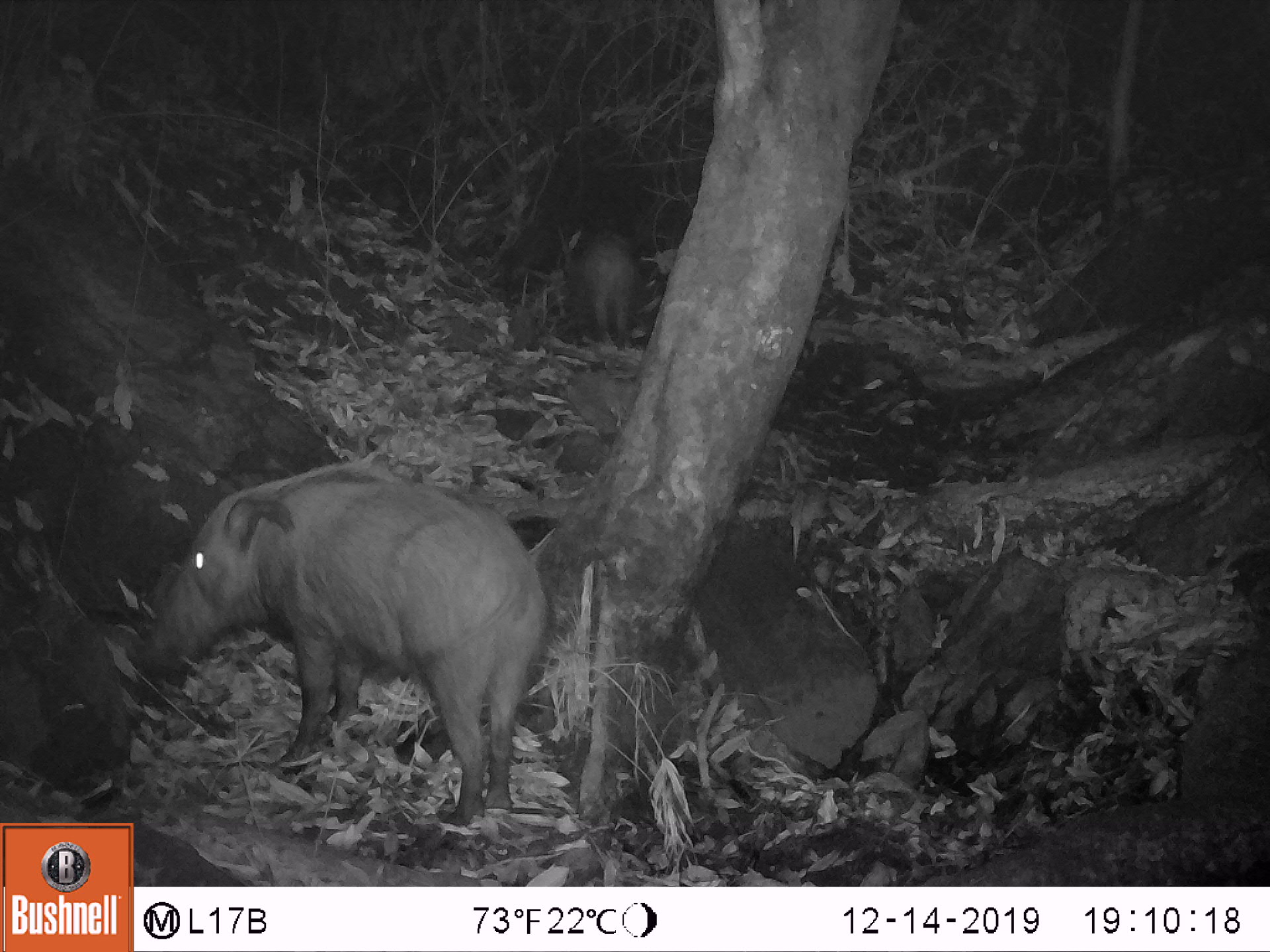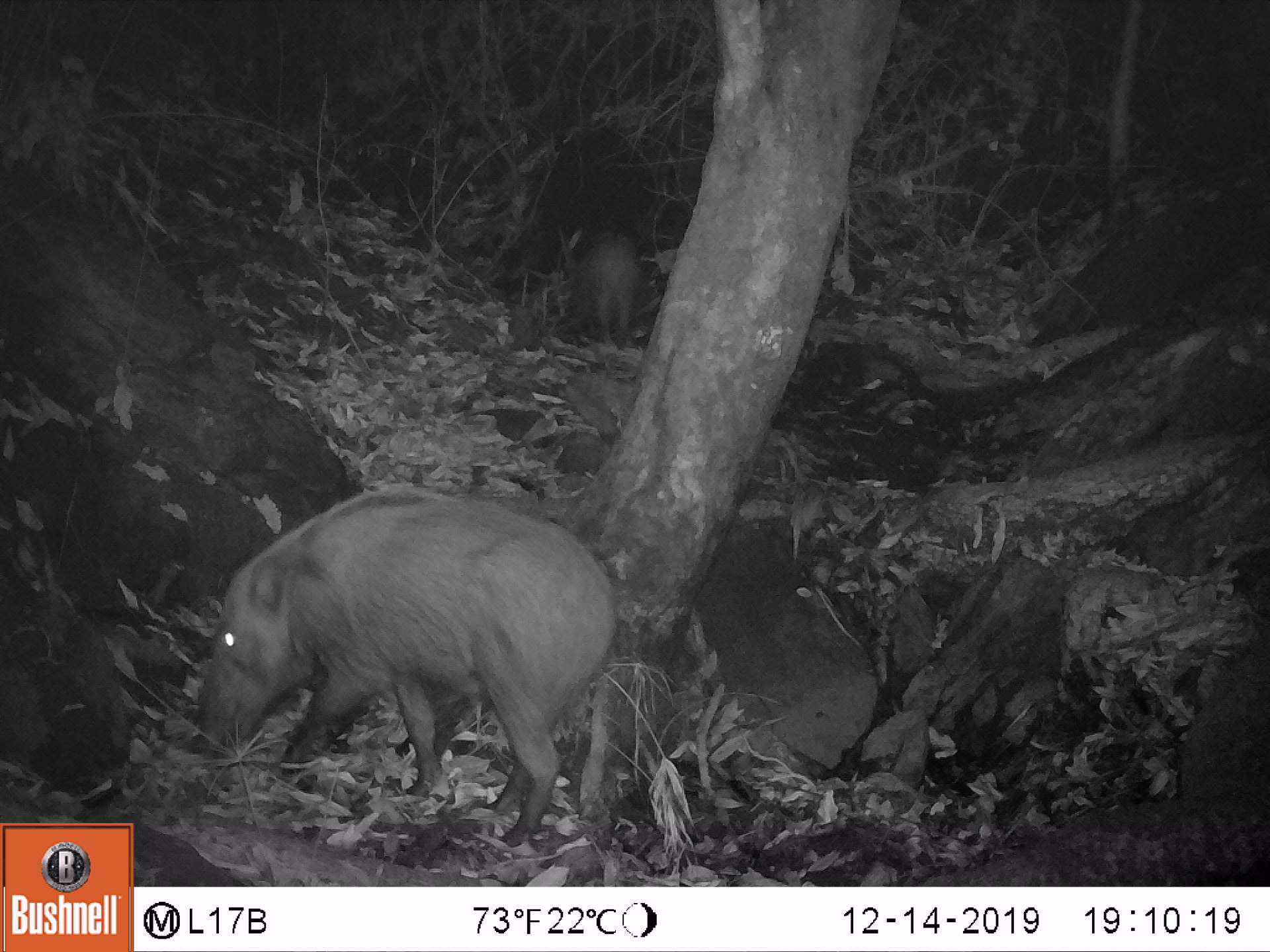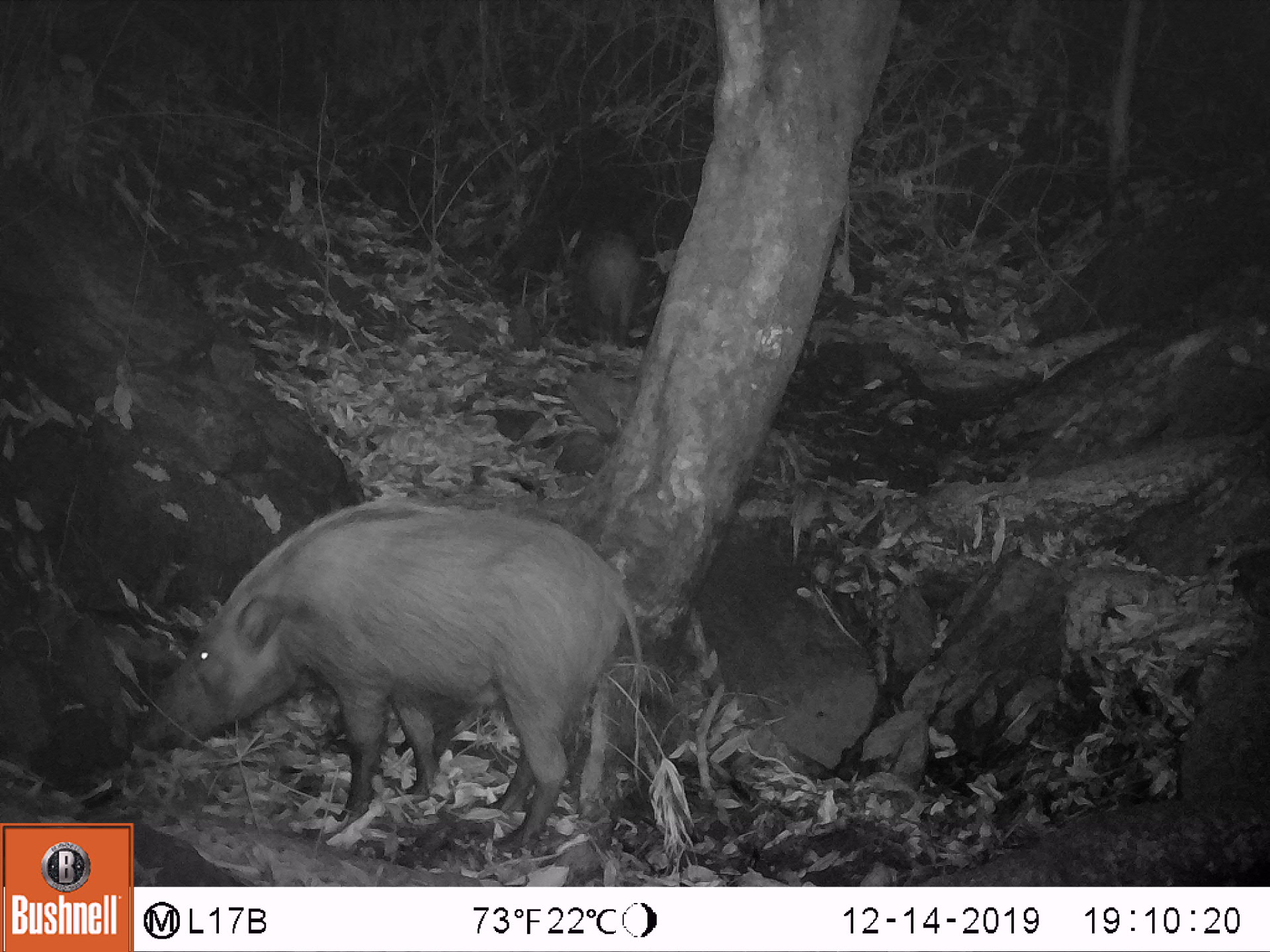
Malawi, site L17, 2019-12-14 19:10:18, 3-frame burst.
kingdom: Animalia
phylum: Chordata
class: Mammalia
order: Artiodactyla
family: Suidae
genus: Potamochoerus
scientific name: Potamochoerus larvatus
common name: bushpig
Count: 2.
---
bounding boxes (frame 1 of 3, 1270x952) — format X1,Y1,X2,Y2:
bushpig: 146,442,553,830; 562,207,642,351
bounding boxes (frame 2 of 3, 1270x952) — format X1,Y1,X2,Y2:
bushpig: 200,482,620,850; 562,209,644,353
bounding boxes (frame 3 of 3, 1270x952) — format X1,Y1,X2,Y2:
bushpig: 140,488,645,849; 573,207,652,350